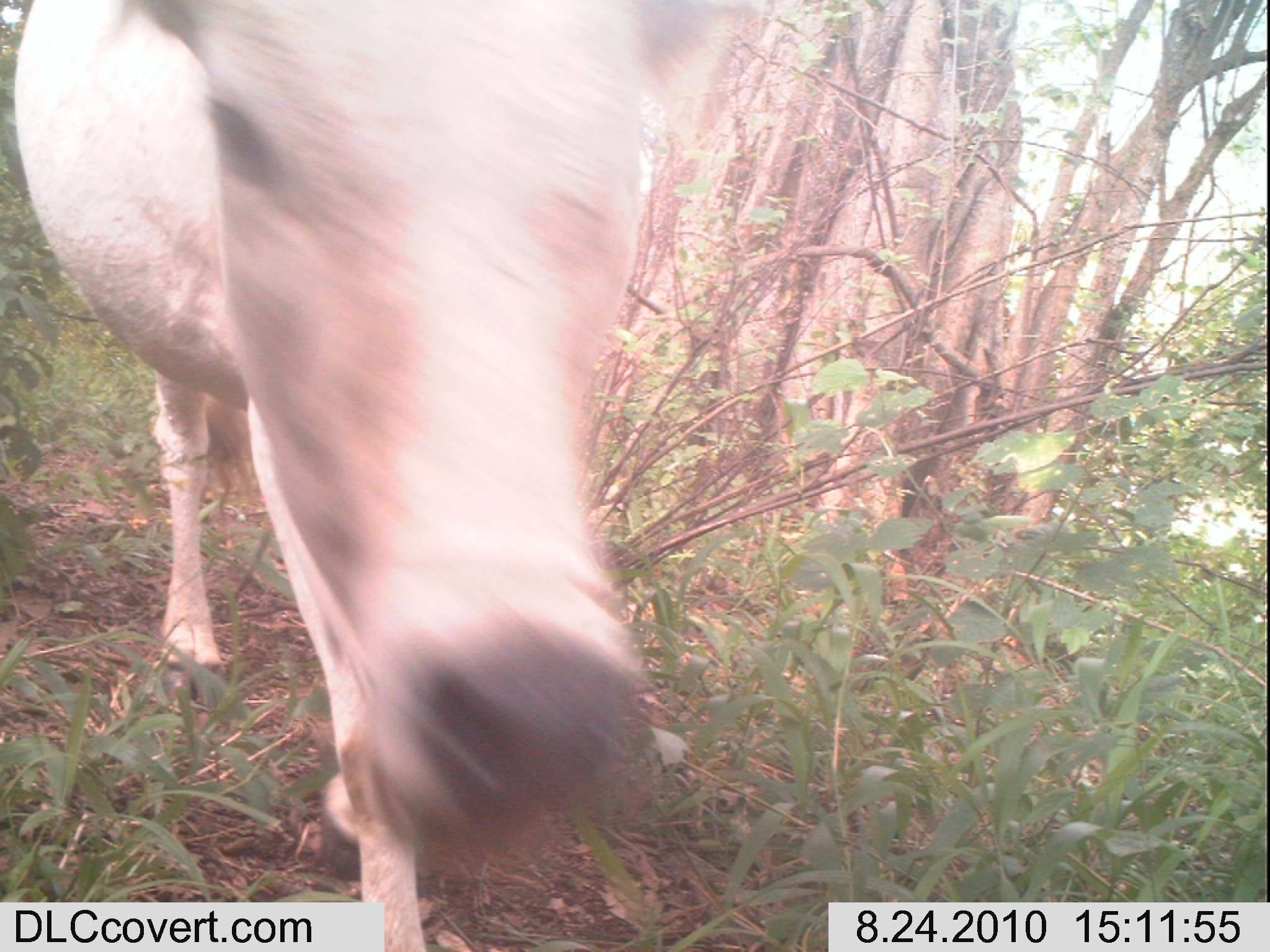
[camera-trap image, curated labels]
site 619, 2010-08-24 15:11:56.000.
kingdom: Animalia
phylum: Chordata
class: Mammalia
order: Artiodactyla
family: Bovidae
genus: Bos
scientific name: Bos taurus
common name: domestic cattle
Bos taurus (domestic cattle), count 1.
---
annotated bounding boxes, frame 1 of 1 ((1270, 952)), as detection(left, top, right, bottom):
bos taurus: detection(0, 1, 763, 952)